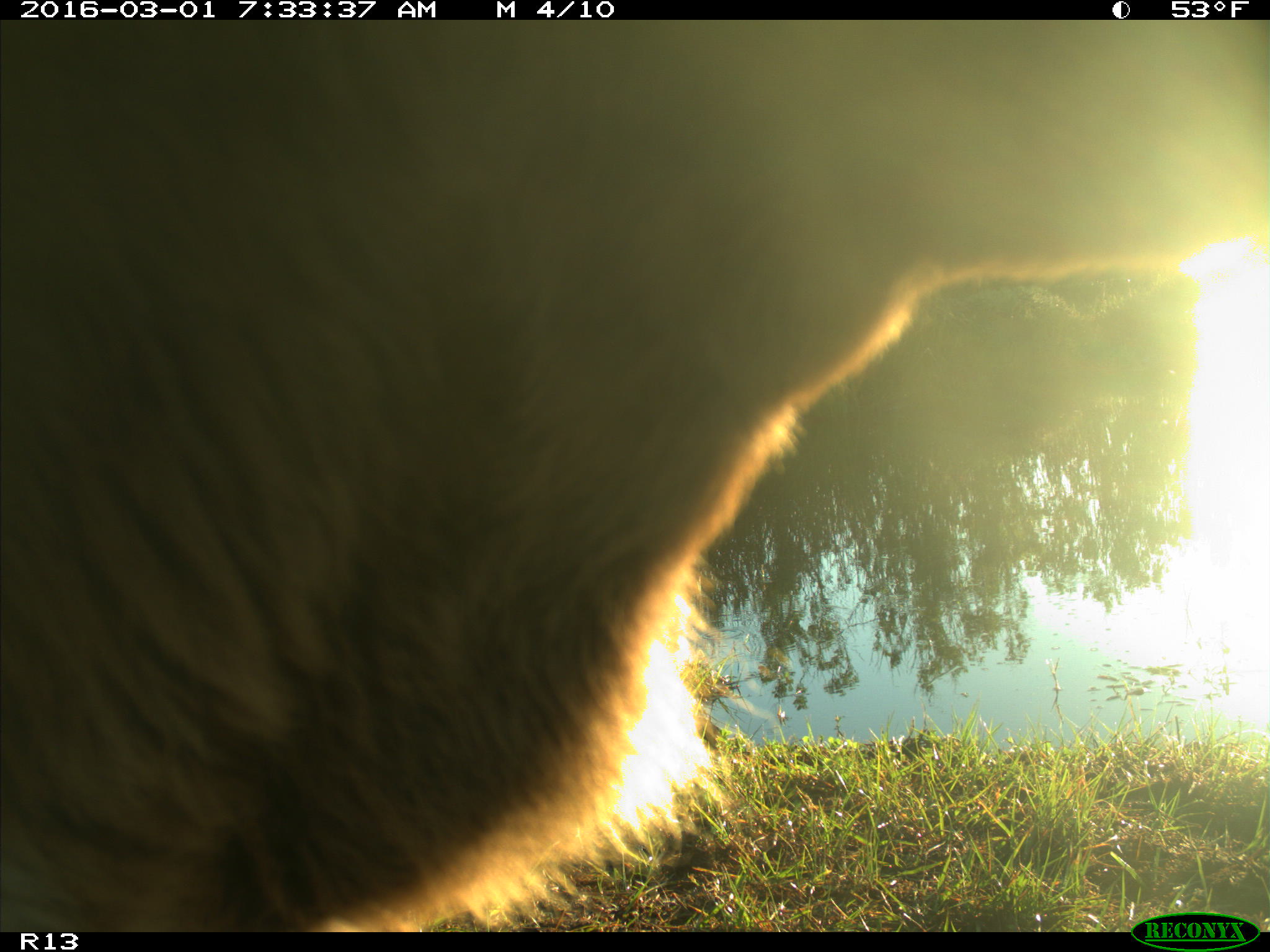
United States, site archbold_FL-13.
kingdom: Animalia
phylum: Chordata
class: Mammalia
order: Artiodactyla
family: Bovidae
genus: Bos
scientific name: Bos taurus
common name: domestic cow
Bos taurus (domestic cow).